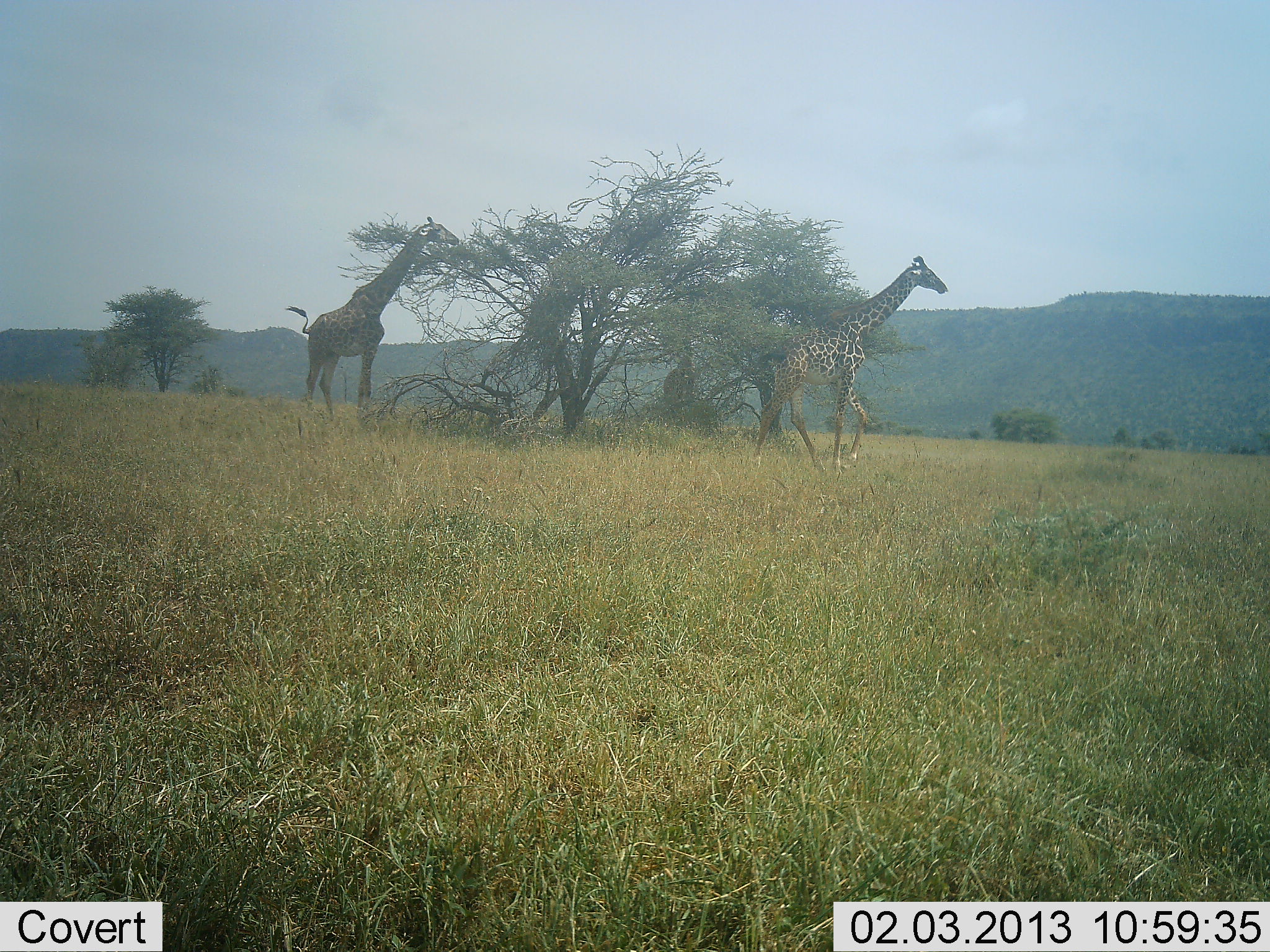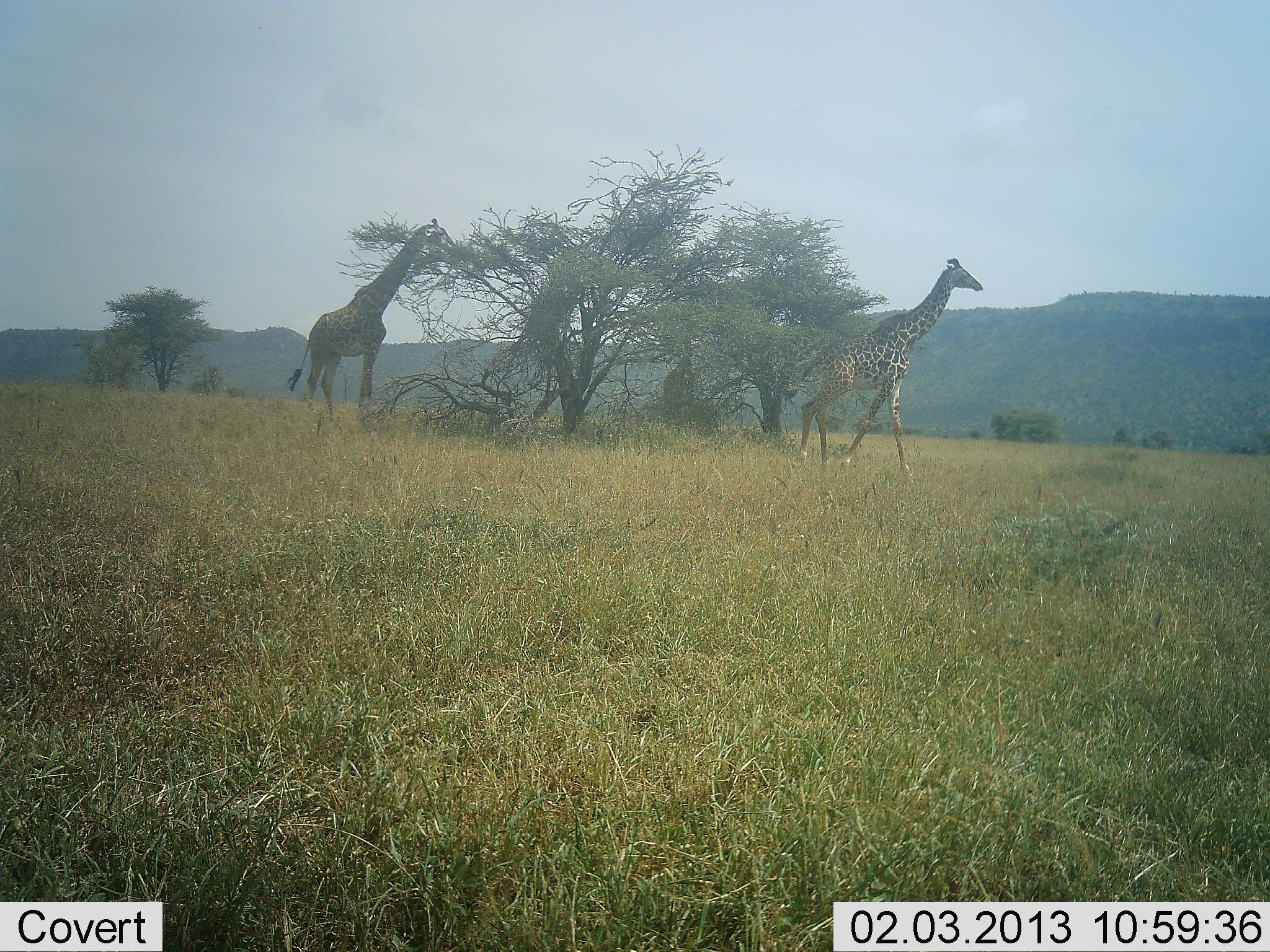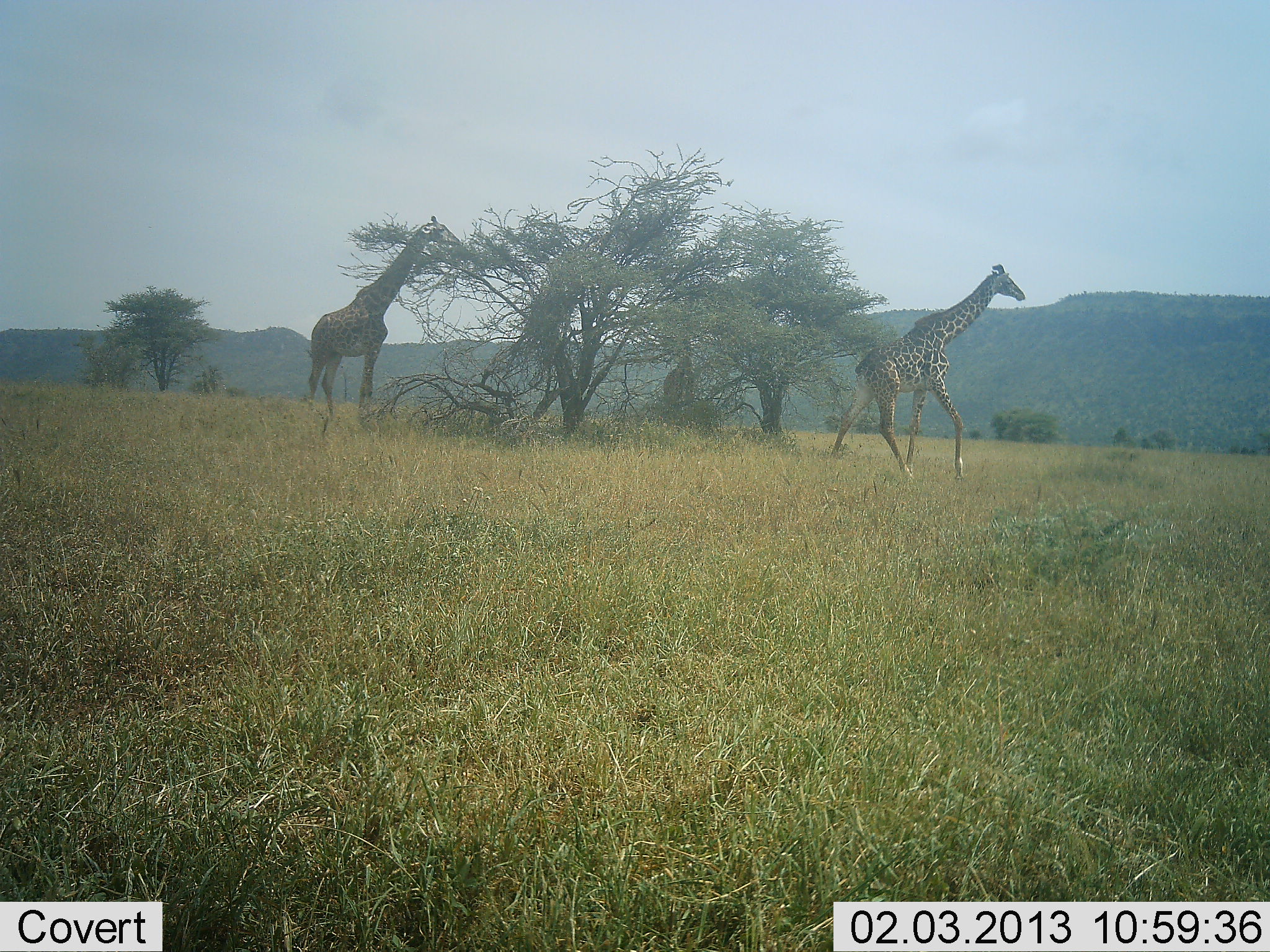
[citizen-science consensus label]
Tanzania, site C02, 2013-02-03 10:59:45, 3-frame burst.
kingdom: Animalia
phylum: Chordata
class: Mammalia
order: Artiodactyla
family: Giraffidae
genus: Giraffa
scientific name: Giraffa camelopardalis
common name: giraffe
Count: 2.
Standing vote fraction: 16%.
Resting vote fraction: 0%.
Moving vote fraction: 89%.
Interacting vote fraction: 0%.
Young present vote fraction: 0%.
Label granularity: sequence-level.